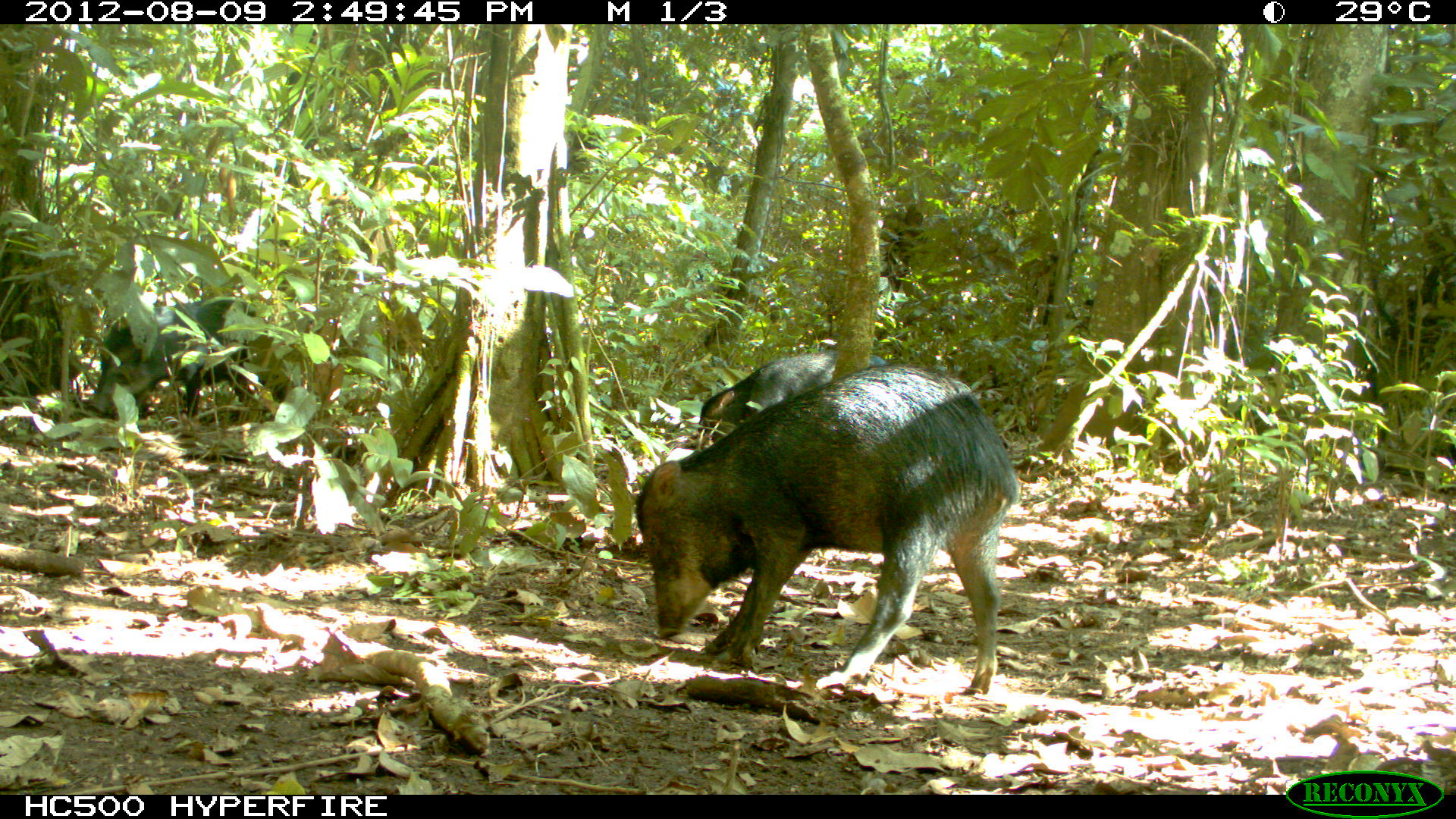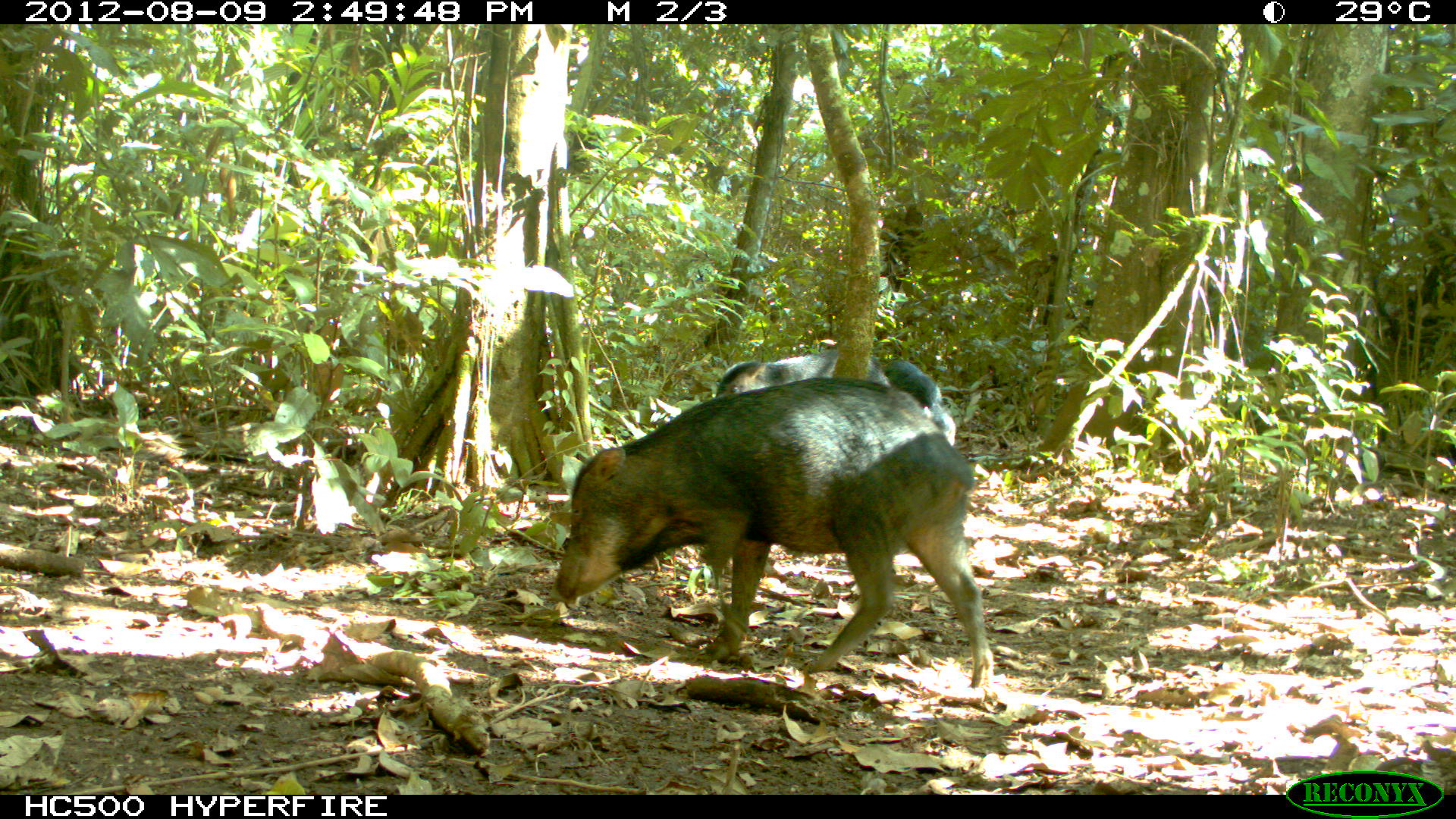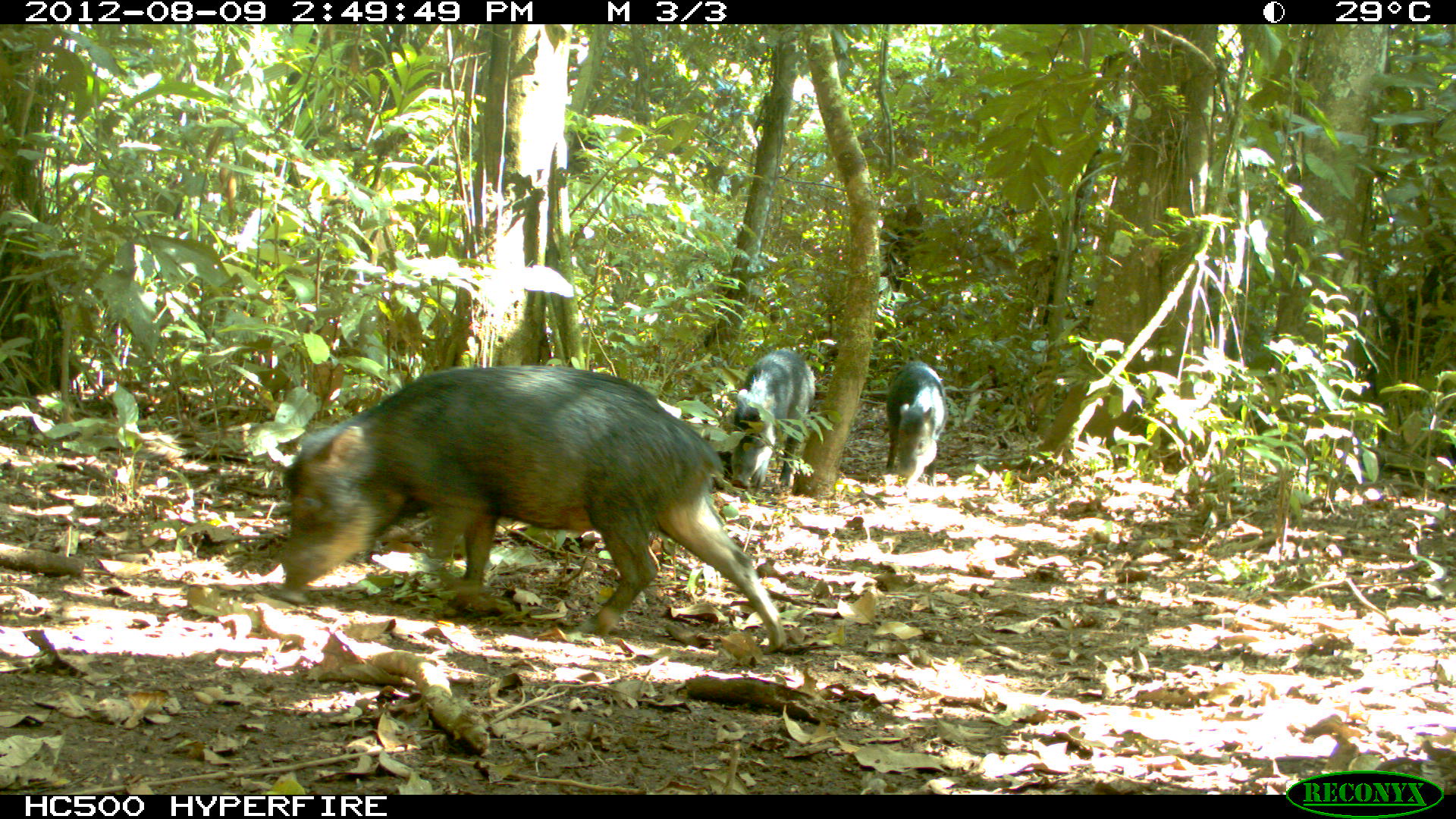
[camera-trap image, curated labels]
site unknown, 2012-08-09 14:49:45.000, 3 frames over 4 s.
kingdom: Animalia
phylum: Chordata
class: Mammalia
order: Artiodactyla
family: Tayassuidae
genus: Tayassu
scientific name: Tayassu pecari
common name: white-lipped peccary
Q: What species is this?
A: Tayassu pecari (white-lipped peccary).